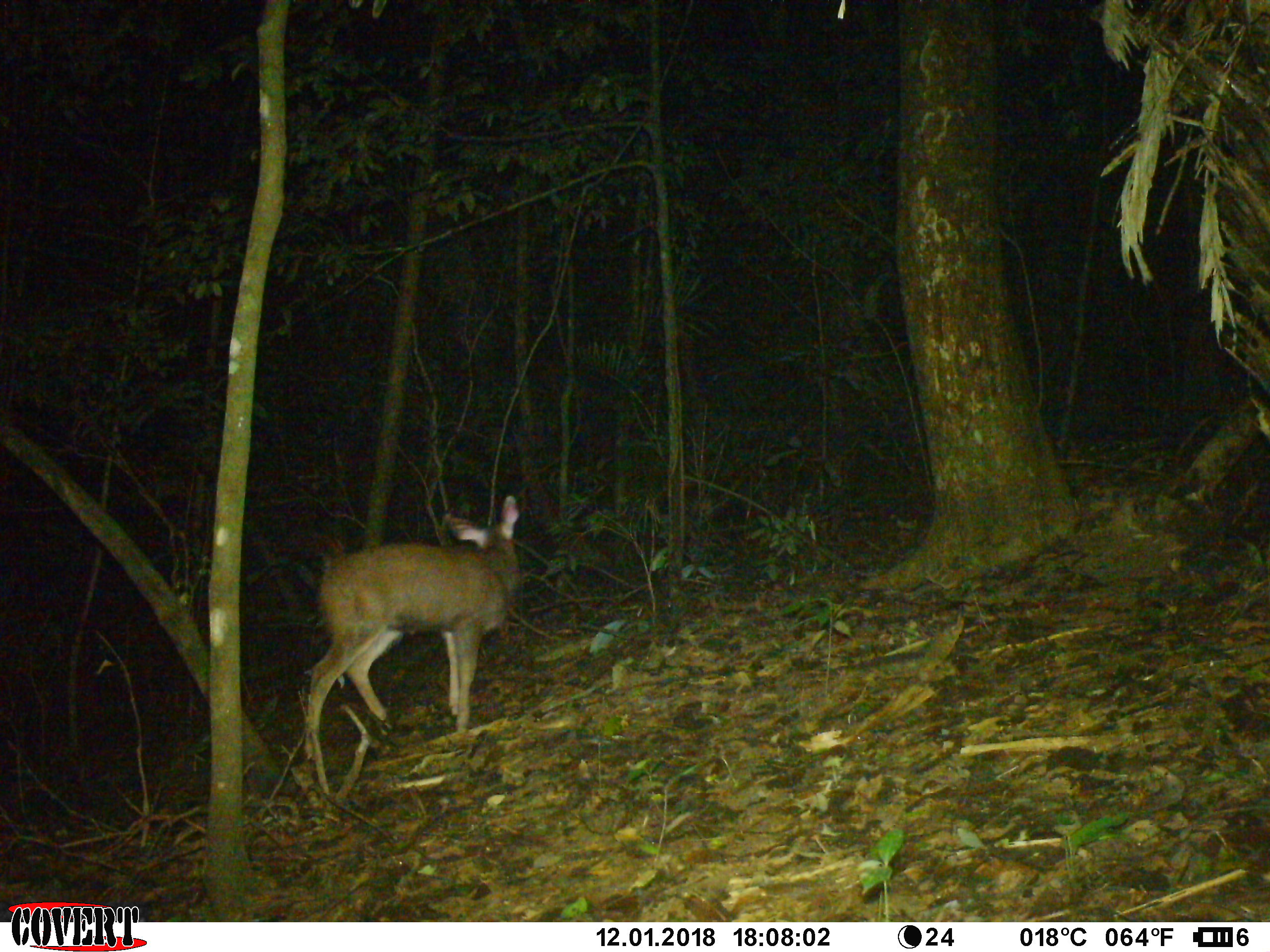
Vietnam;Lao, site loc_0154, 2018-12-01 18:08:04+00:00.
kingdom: Animalia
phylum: Chordata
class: Mammalia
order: Artiodactyla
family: Cervidae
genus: Rusa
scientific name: Rusa unicolor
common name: sambar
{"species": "sambar (Rusa unicolor)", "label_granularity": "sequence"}